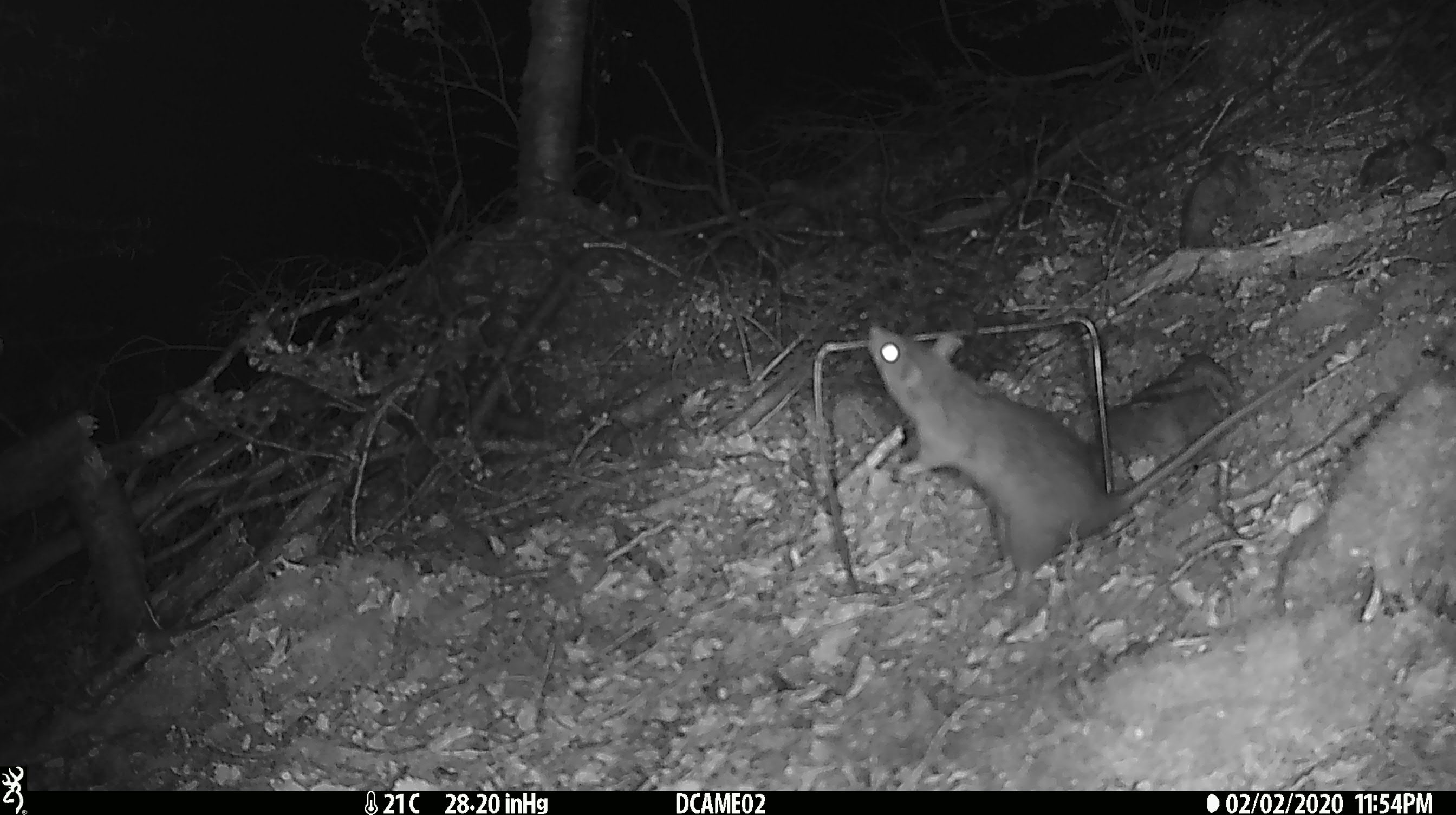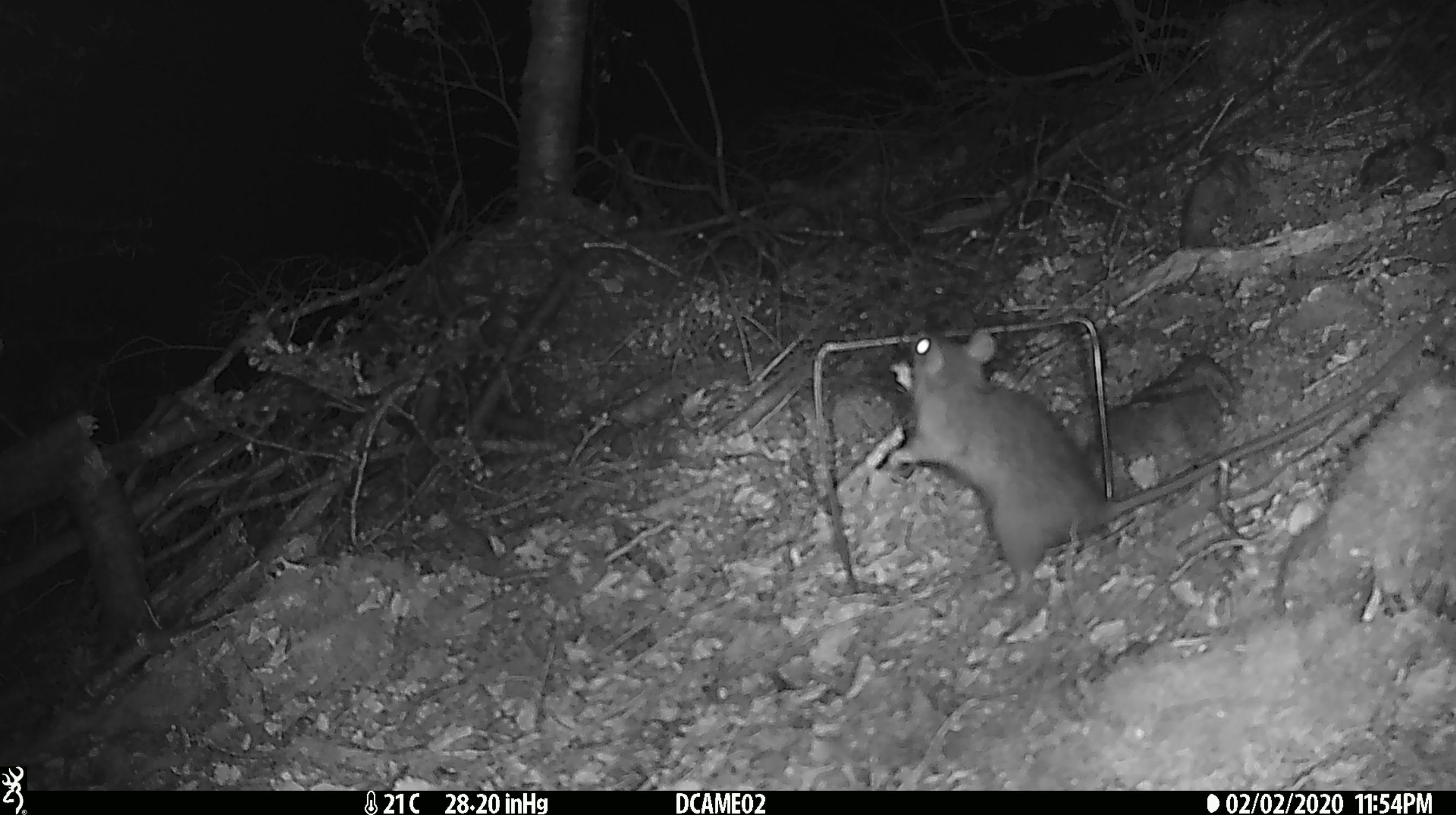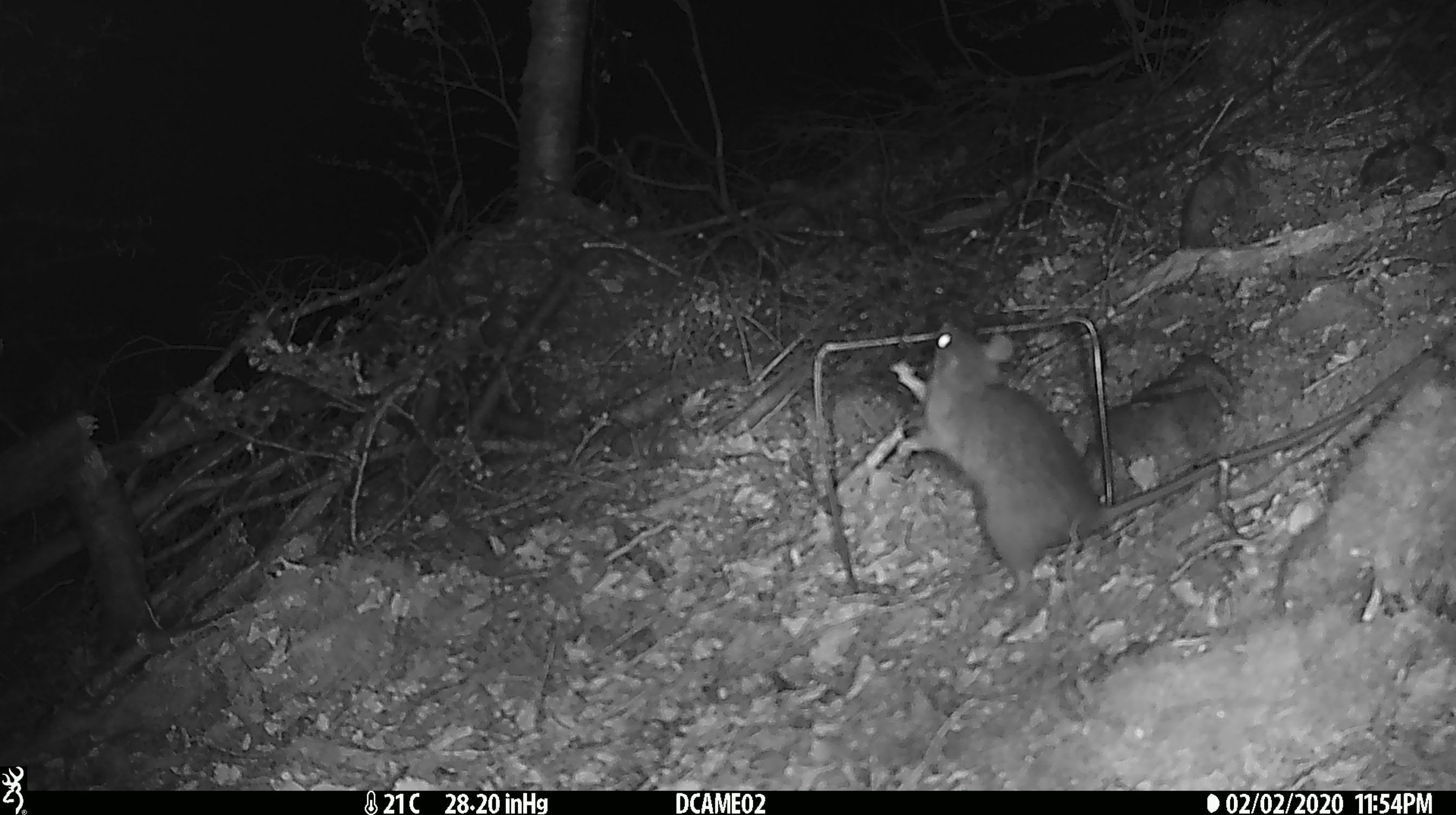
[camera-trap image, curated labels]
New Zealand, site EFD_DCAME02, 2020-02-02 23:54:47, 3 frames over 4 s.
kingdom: Animalia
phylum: Chordata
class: Mammalia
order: Rodentia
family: Muridae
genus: Rattus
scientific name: Rattus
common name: rat